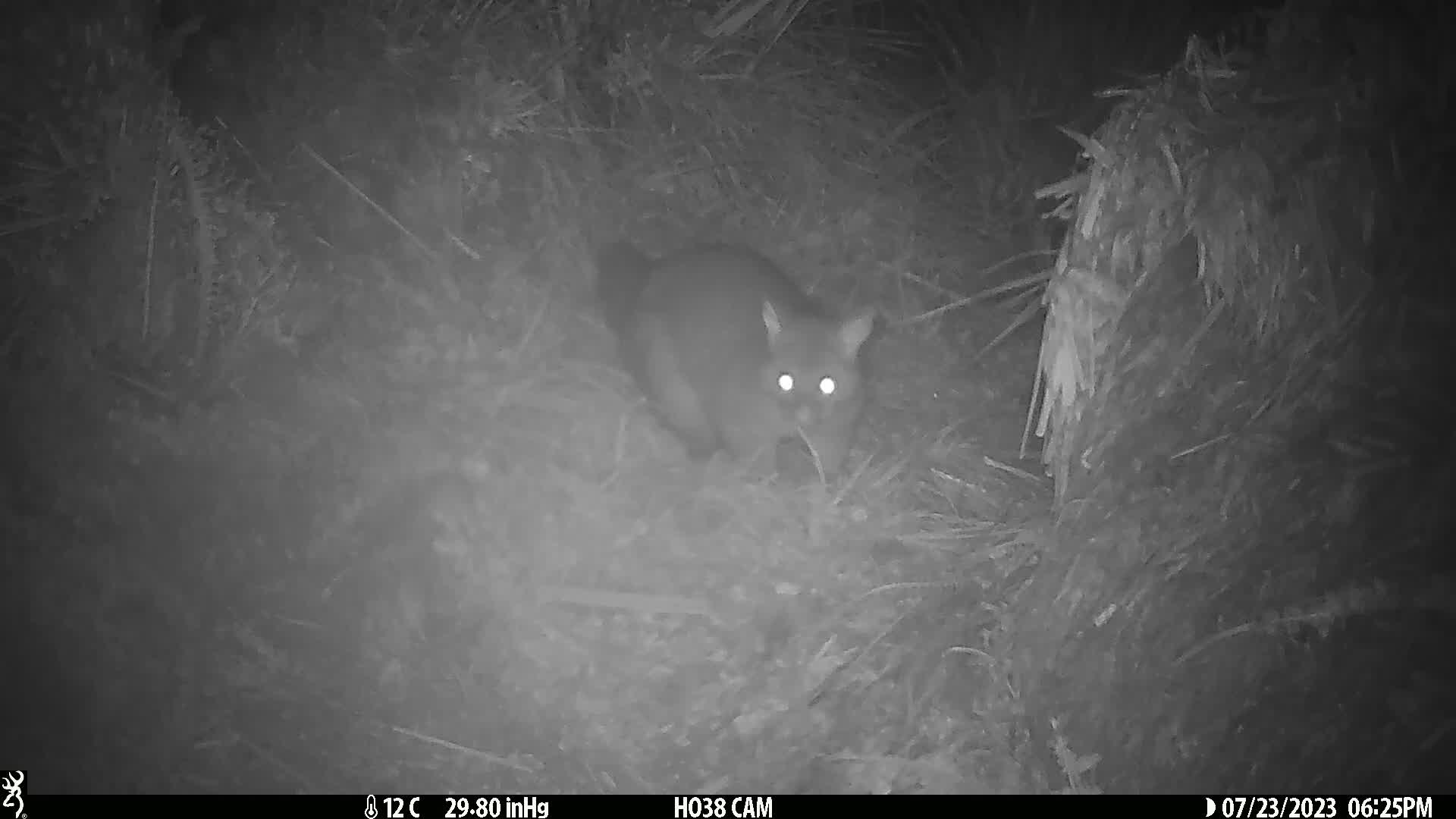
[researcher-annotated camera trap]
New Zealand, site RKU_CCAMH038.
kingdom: Animalia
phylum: Chordata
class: Mammalia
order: Diprotodontia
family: Phalangeridae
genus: Trichosurus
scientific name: Trichosurus vulpecula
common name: common brushtail possum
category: possum